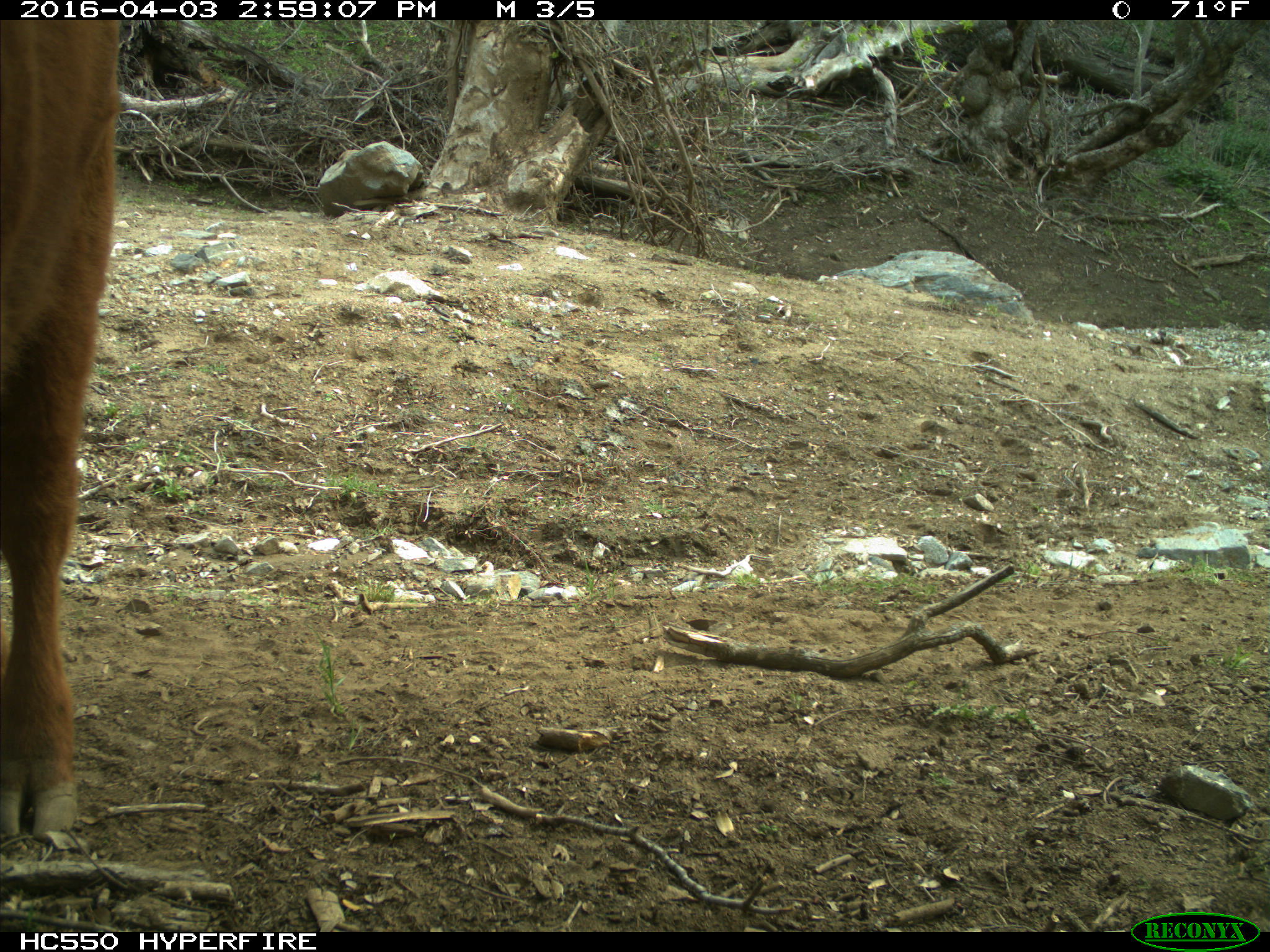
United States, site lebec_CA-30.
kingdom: Animalia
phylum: Chordata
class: Mammalia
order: Artiodactyla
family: Bovidae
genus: Bos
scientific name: Bos taurus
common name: domestic cow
Bos taurus (domestic cow).